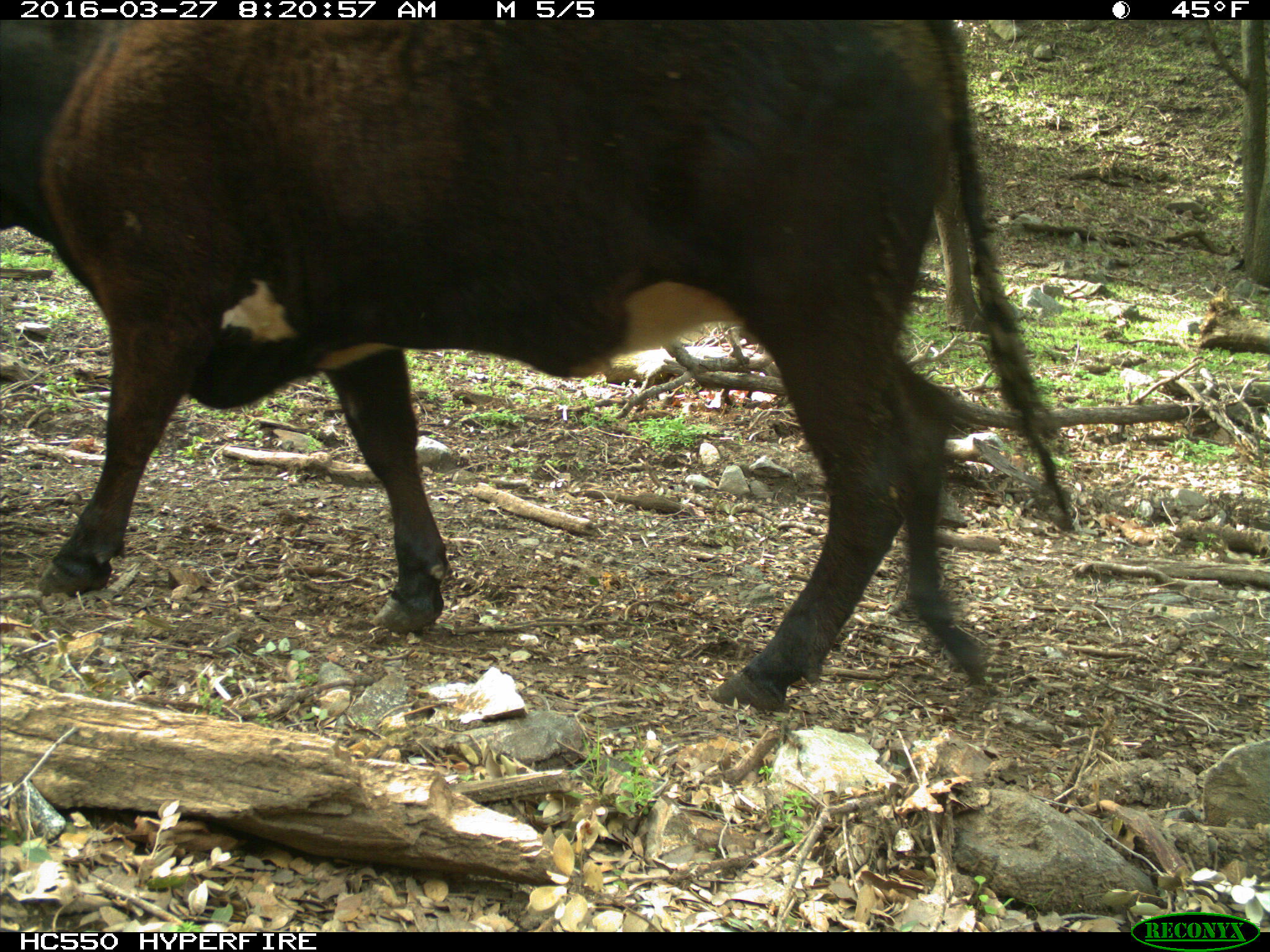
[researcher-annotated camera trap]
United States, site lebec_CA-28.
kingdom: Animalia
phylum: Chordata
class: Mammalia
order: Artiodactyla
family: Bovidae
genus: Bos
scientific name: Bos taurus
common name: domestic cow